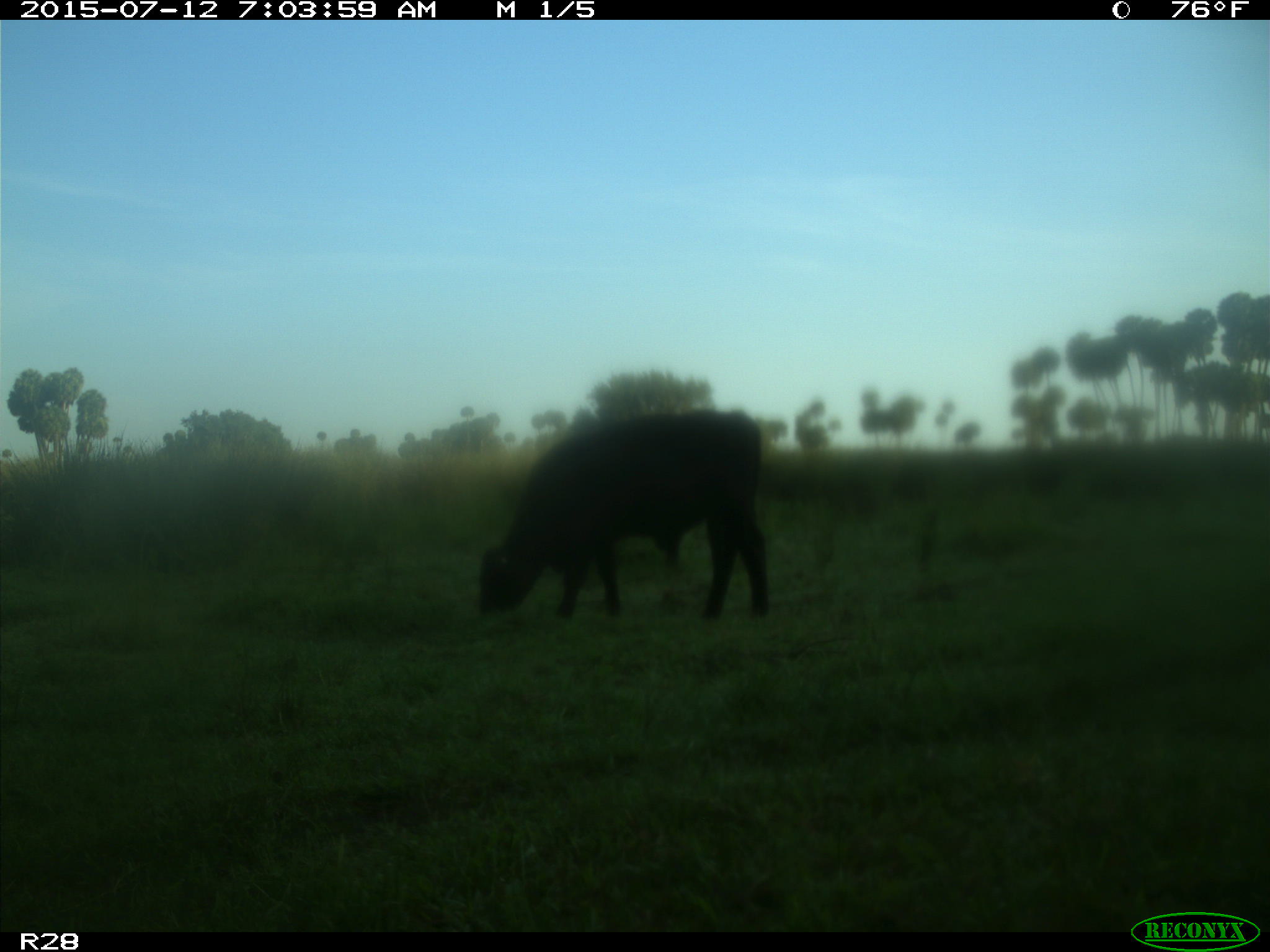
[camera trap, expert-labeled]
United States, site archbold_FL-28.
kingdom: Animalia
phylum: Chordata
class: Mammalia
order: Artiodactyla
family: Bovidae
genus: Bos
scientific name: Bos taurus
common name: domestic cow